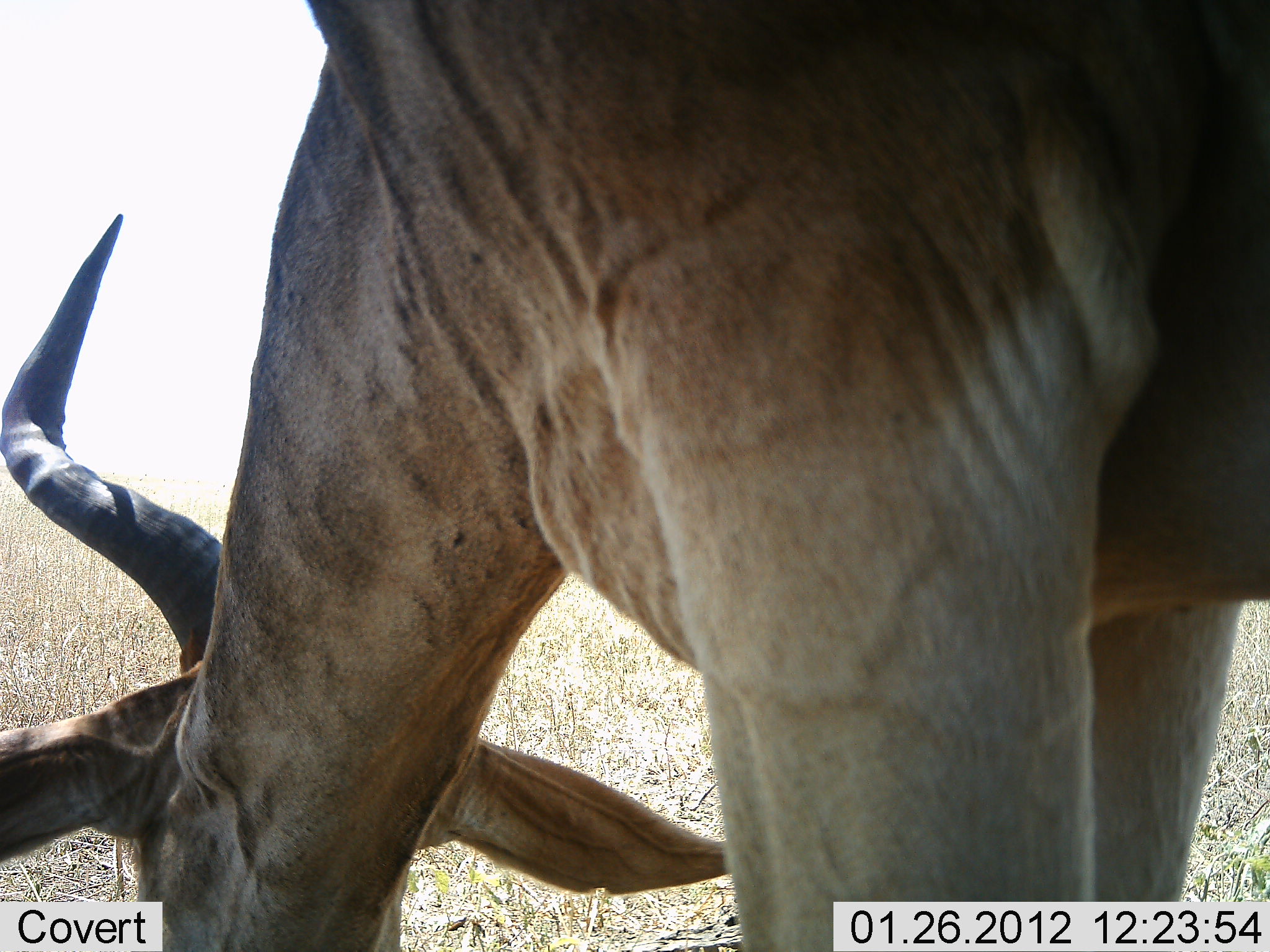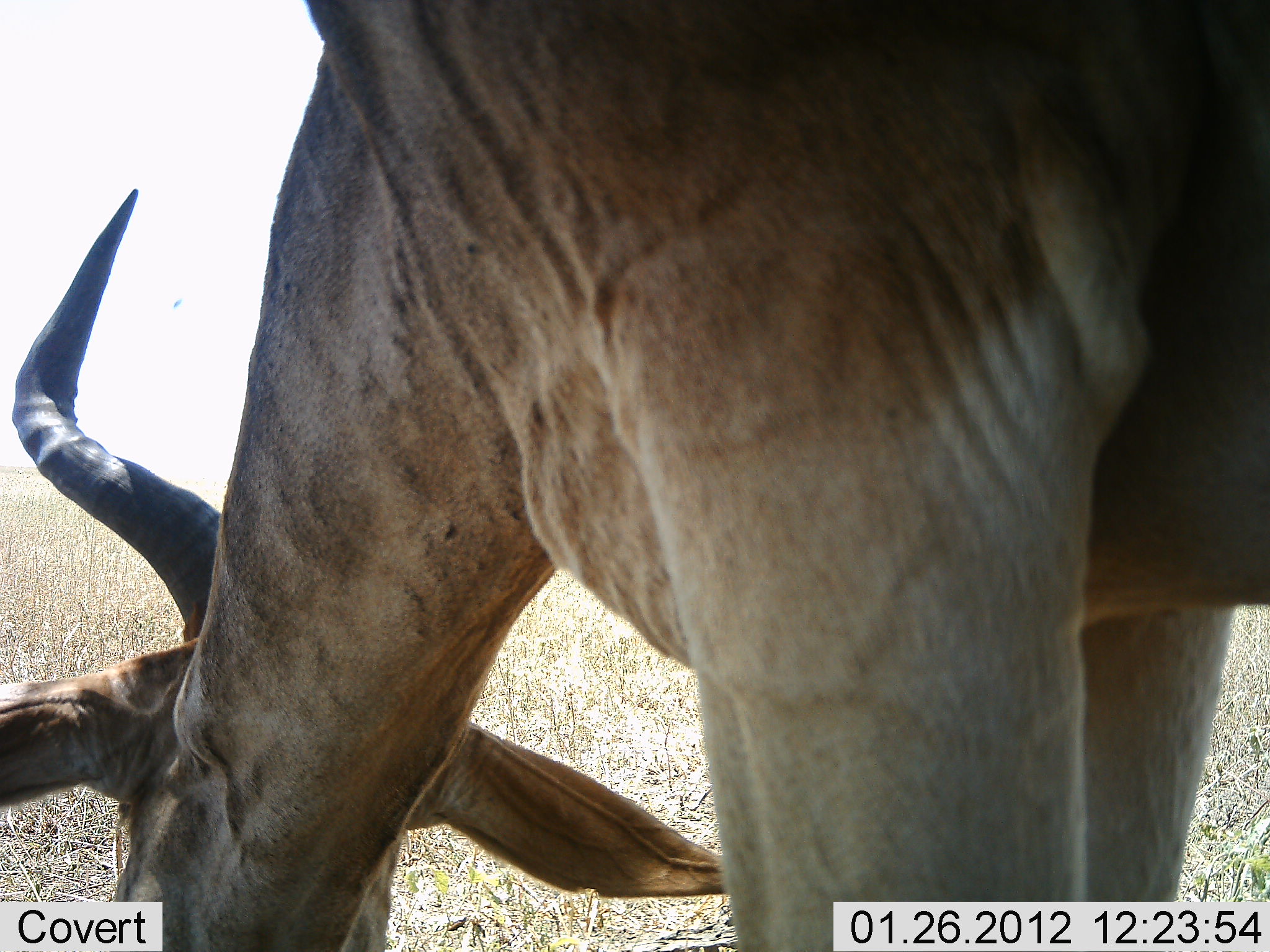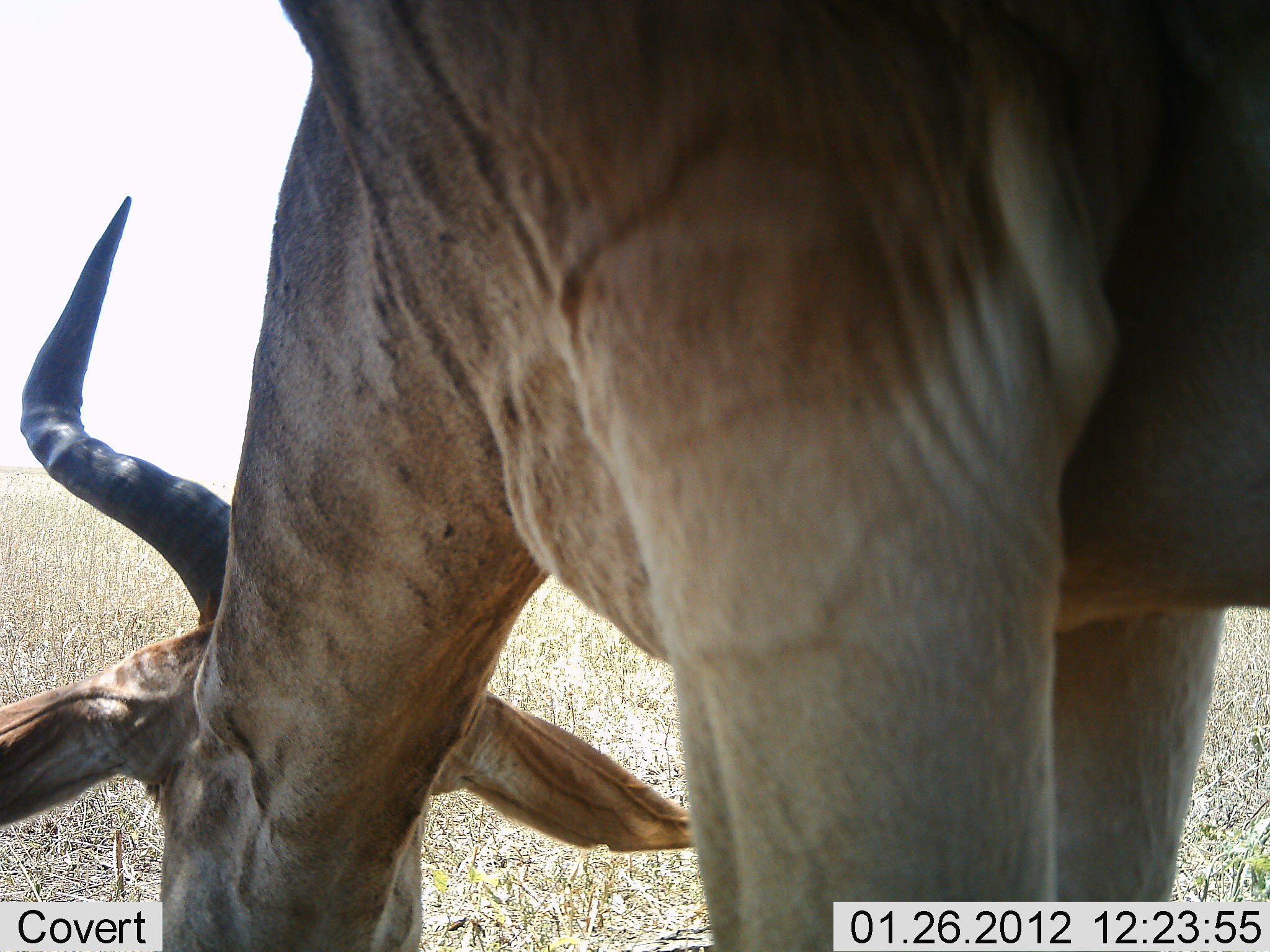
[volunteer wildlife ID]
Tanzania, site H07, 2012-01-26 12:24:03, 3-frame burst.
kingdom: Animalia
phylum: Chordata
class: Mammalia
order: Artiodactyla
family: Bovidae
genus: Alcelaphus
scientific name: Alcelaphus buselaphus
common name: hartebeest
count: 1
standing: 18%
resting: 0%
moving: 0%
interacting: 0%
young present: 0%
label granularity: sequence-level